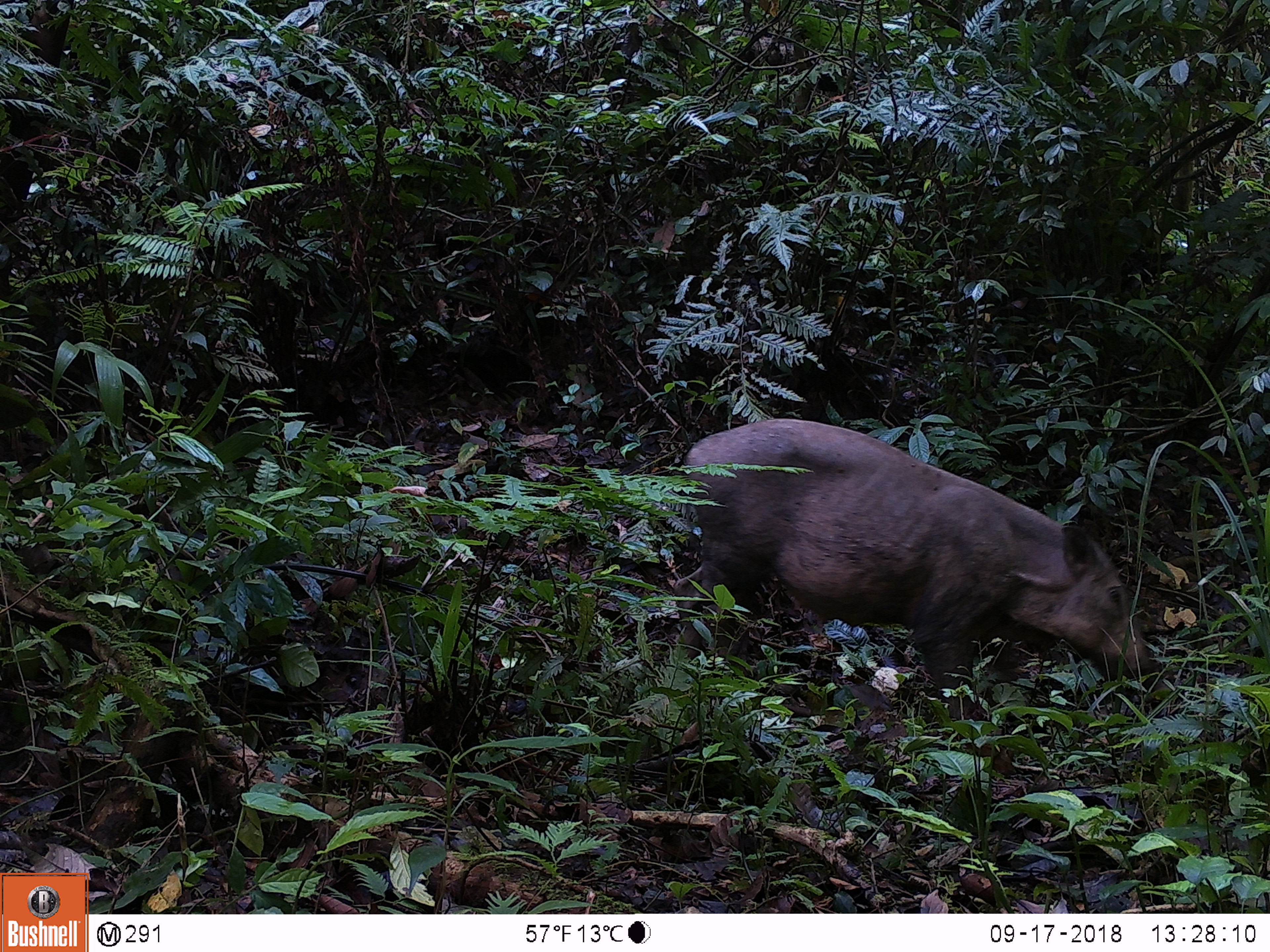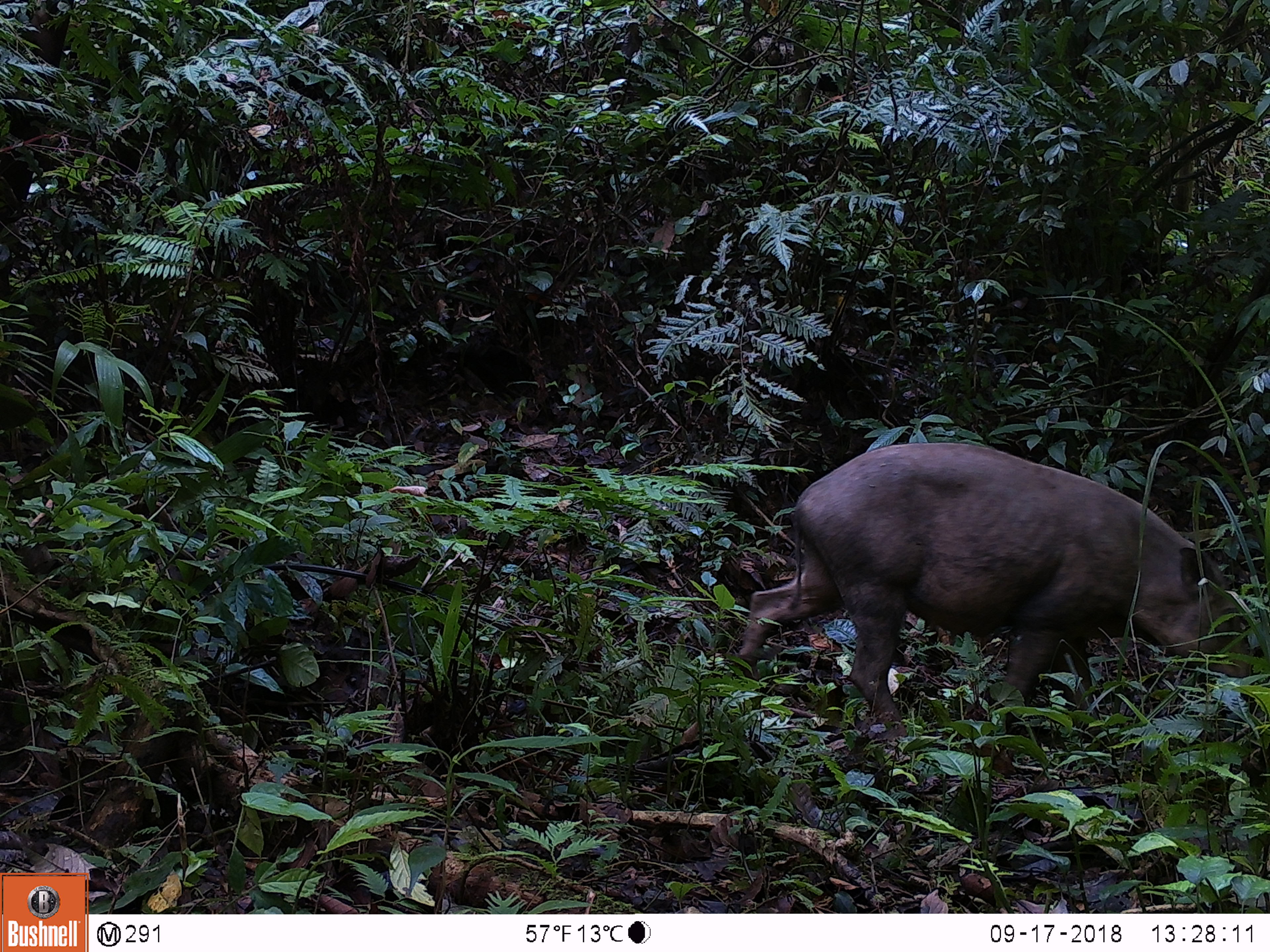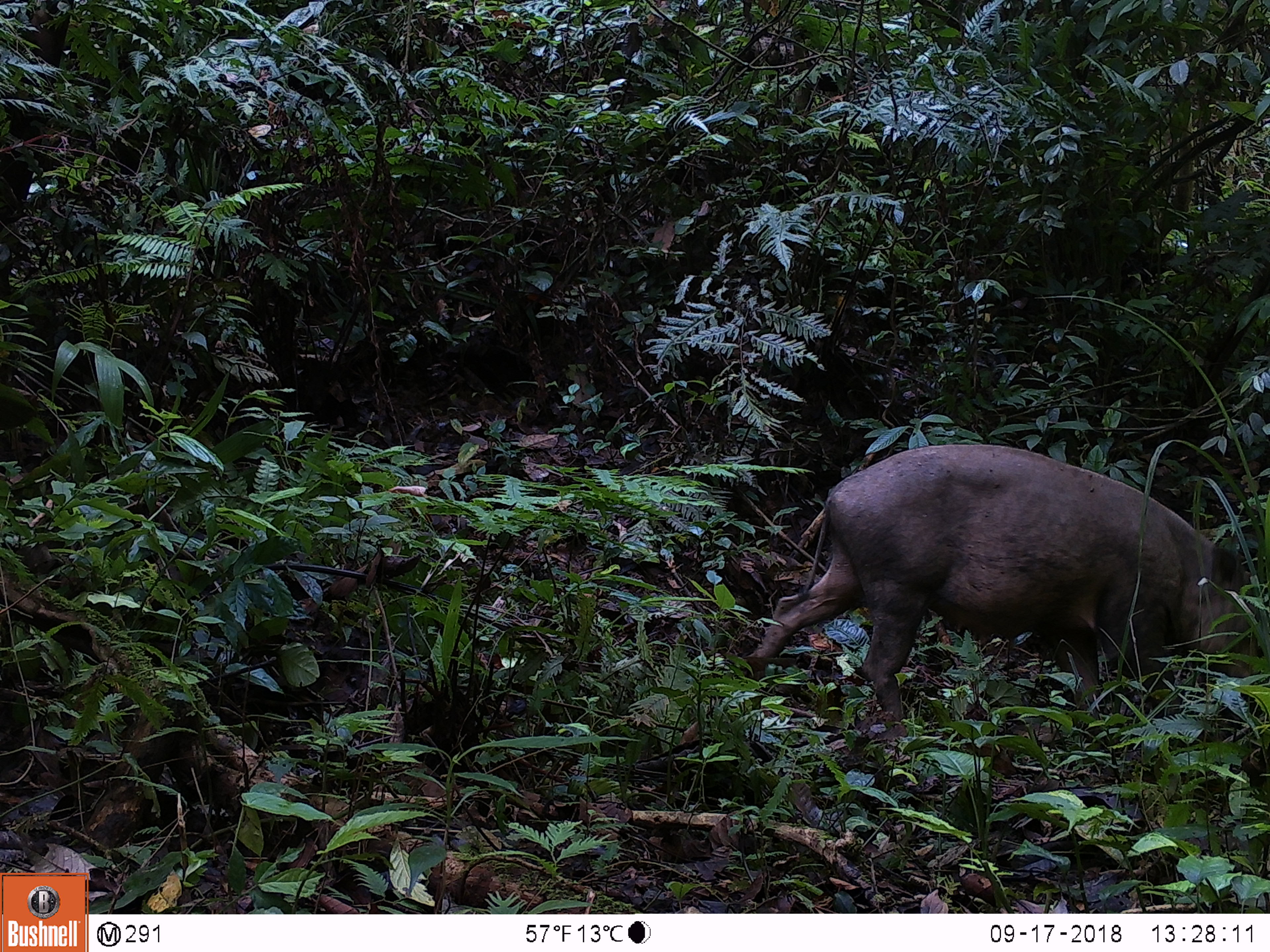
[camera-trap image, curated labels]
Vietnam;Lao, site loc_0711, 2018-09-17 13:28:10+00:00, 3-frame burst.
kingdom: Animalia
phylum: Chordata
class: Mammalia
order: Artiodactyla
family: Suidae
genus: Sus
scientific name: Sus scrofa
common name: eurasian wild pig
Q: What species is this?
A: Eurasian wild pig (Sus scrofa).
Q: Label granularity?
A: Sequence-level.